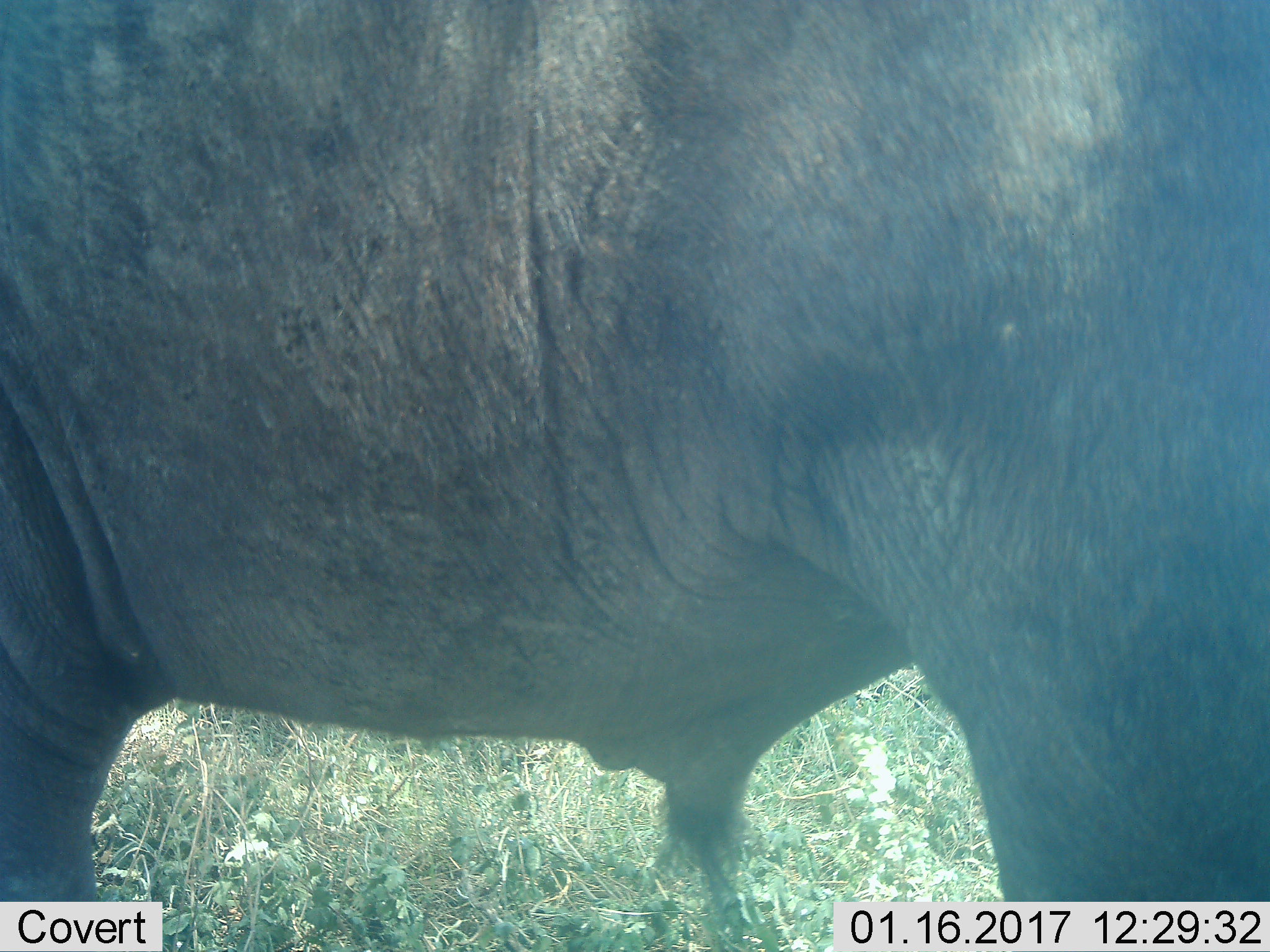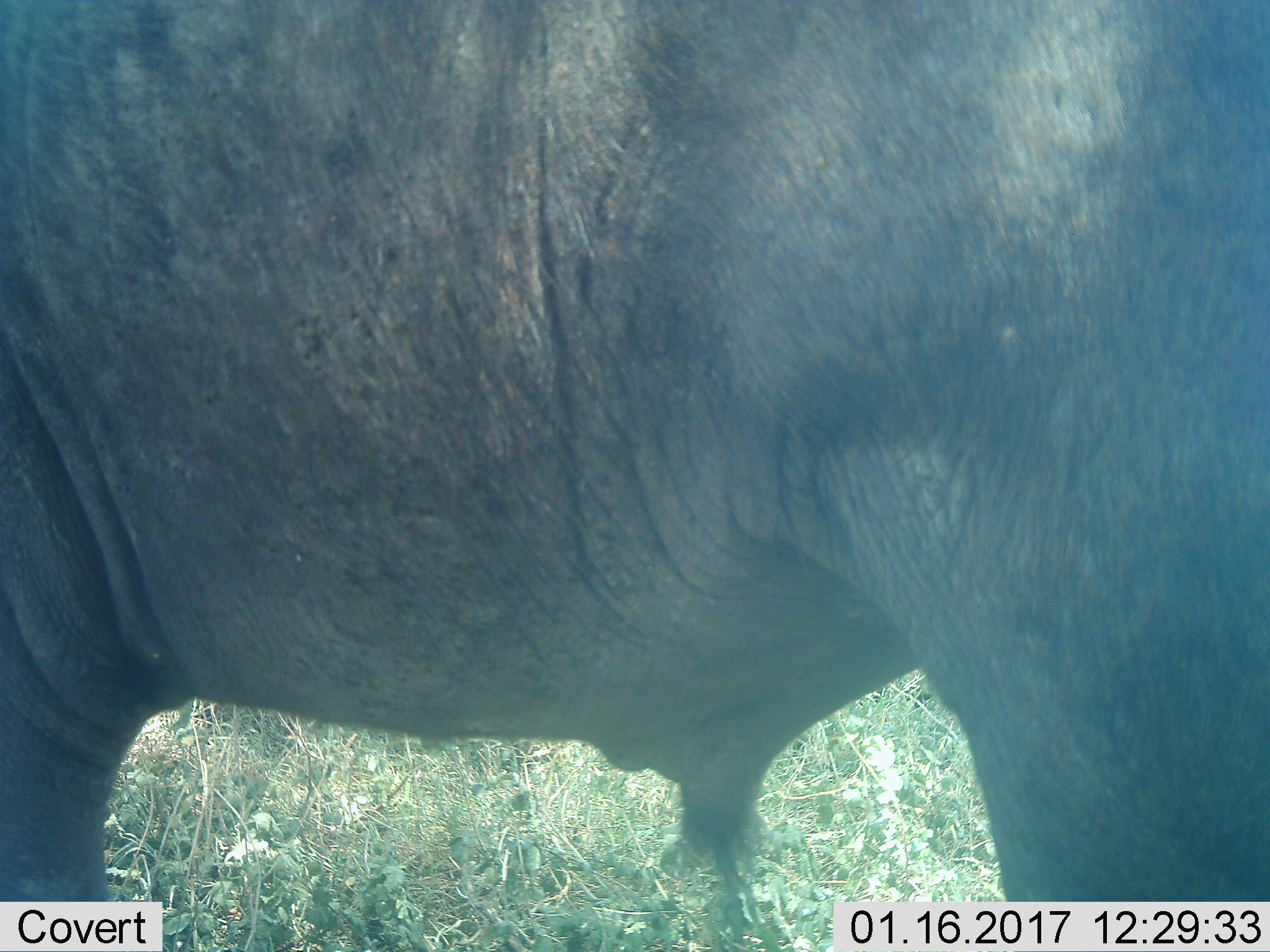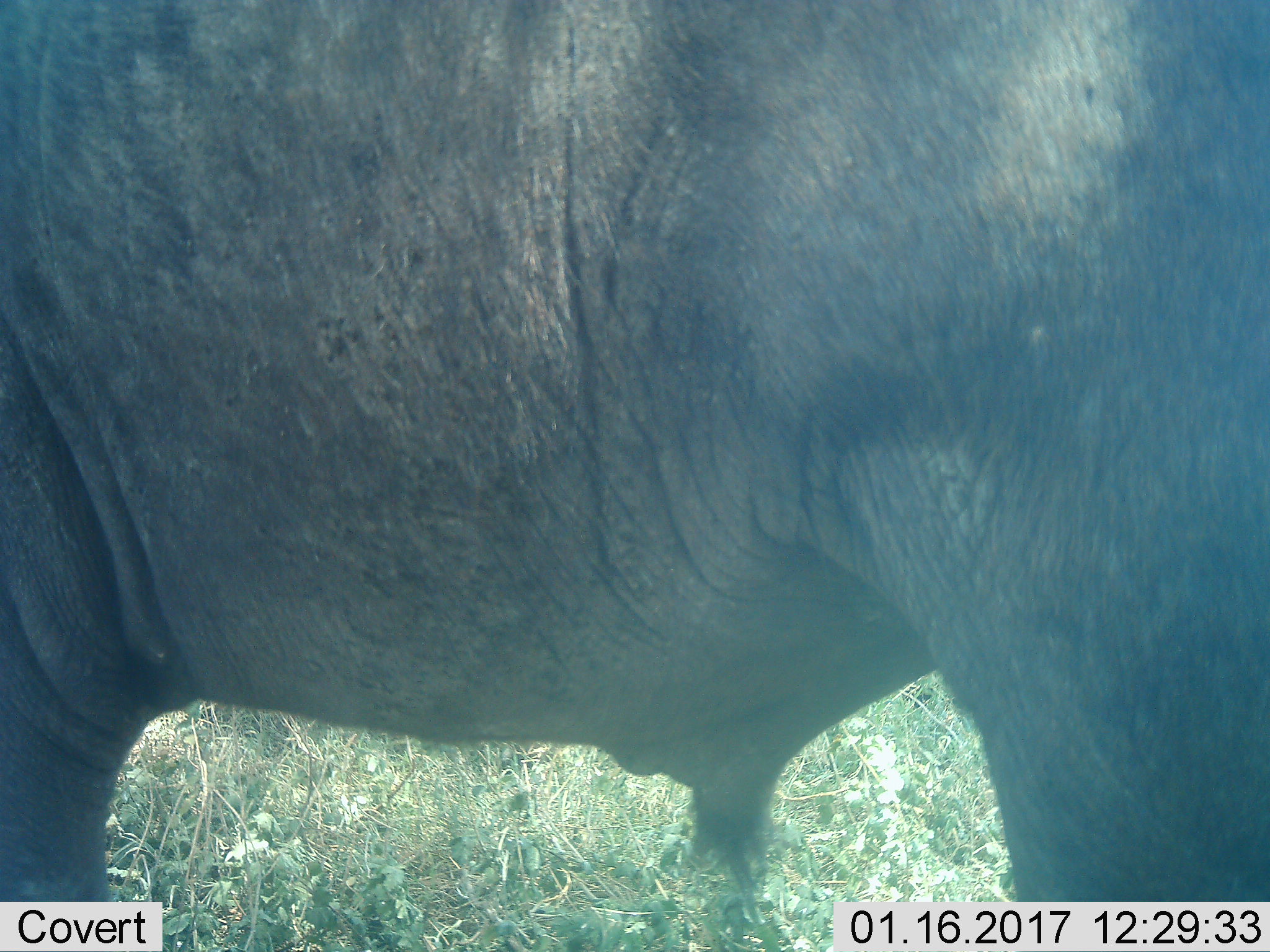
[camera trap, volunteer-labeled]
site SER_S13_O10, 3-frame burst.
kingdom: Animalia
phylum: Chordata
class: Mammalia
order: Artiodactyla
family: Bovidae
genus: Connochaetes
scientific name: Connochaetes taurinus taurinus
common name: blue wildebeest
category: wildebeestblue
Wildebeestblue (blue wildebeest) (Connochaetes taurinus taurinus), count 1. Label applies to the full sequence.